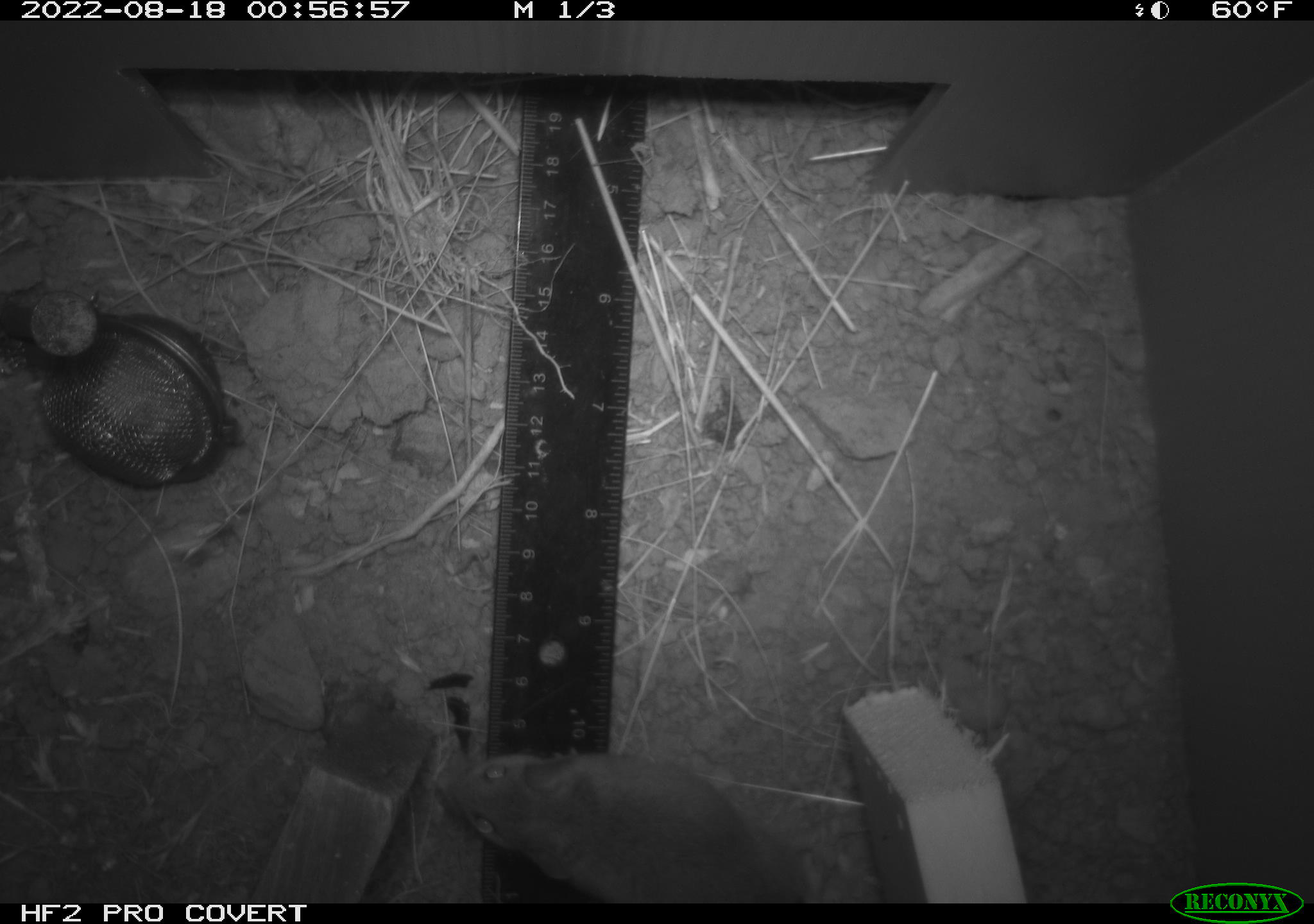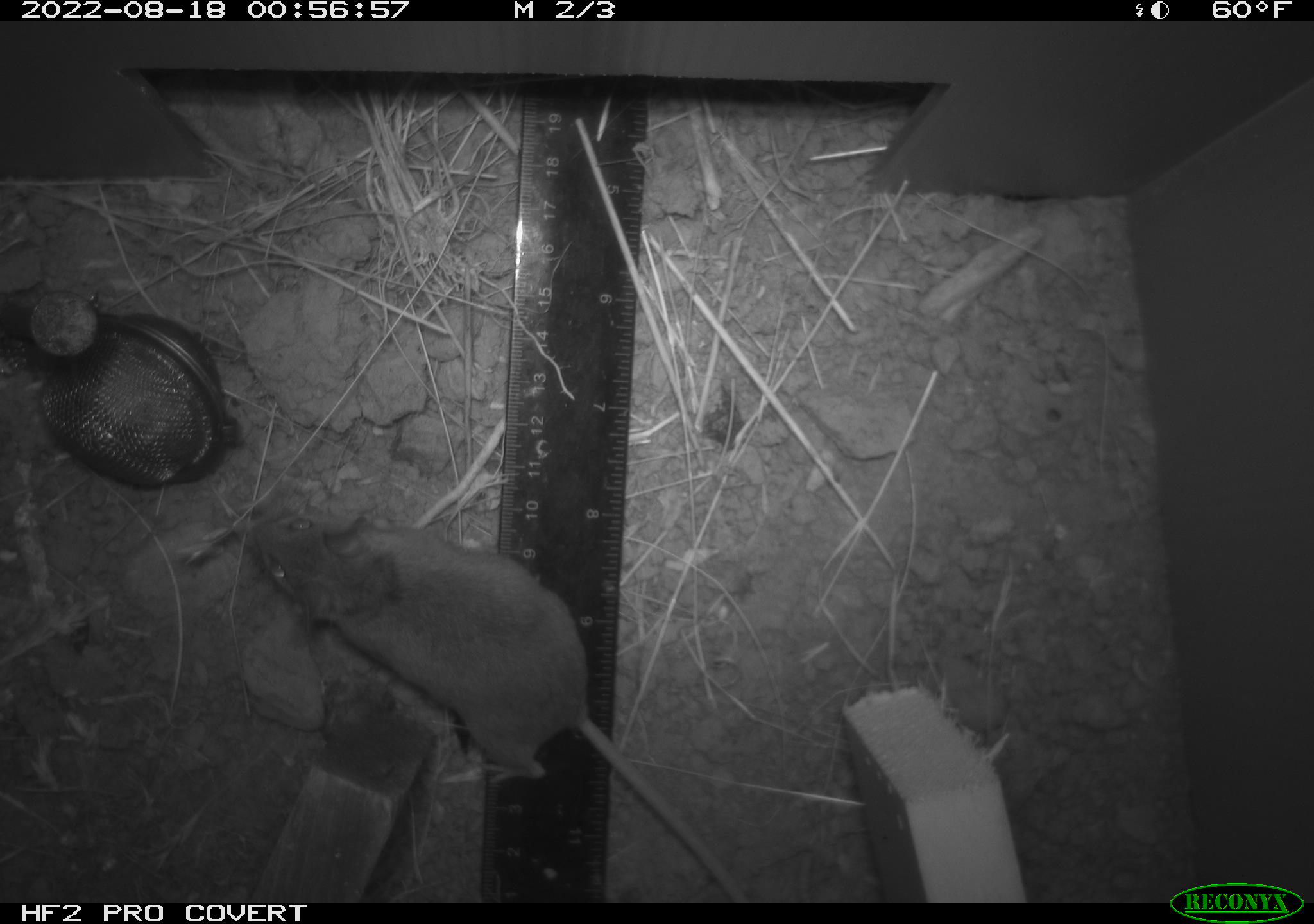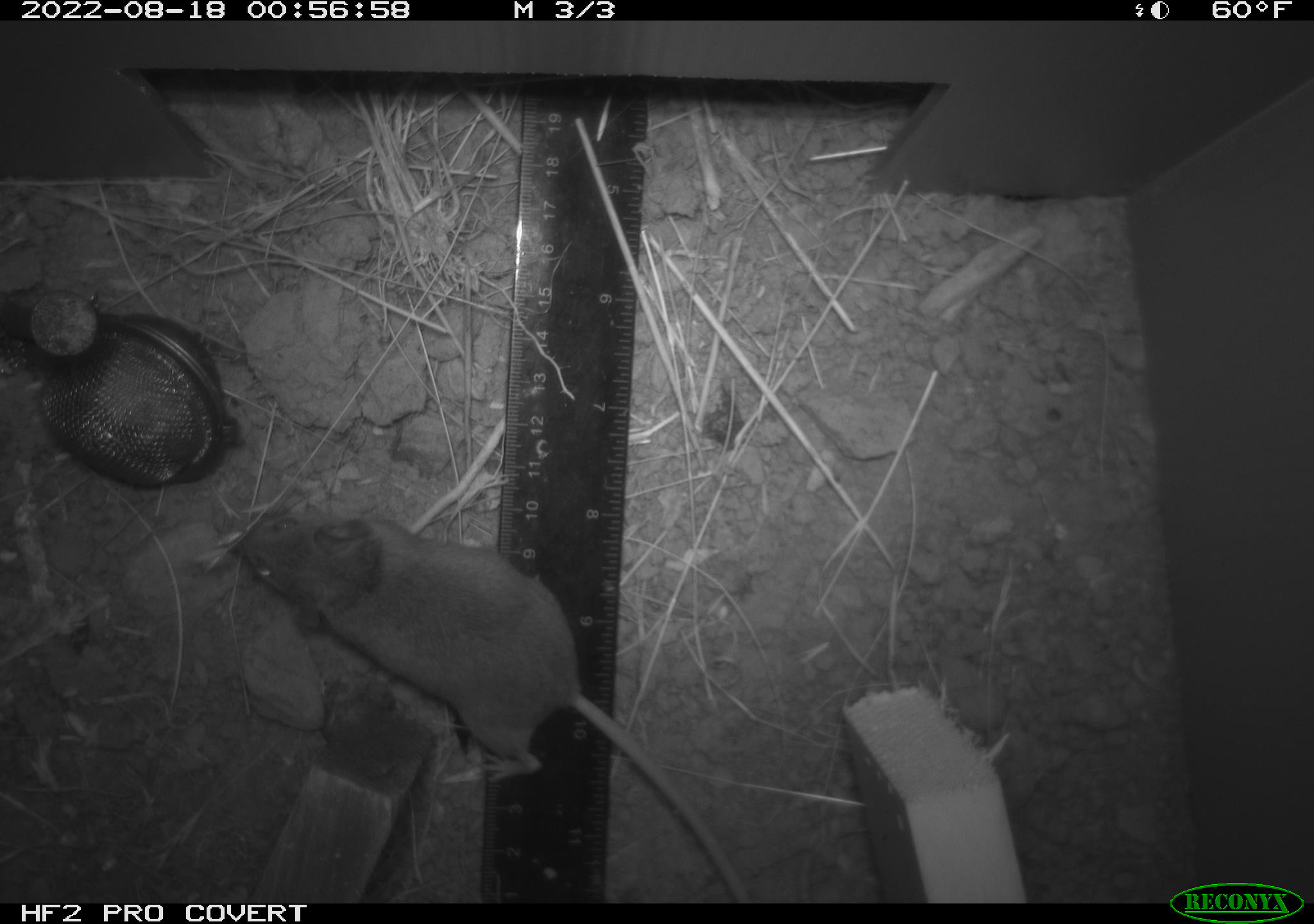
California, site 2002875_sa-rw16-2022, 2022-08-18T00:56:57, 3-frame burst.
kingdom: Animalia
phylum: Chordata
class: Mammalia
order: Rodentia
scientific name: Rodentia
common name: mouse species